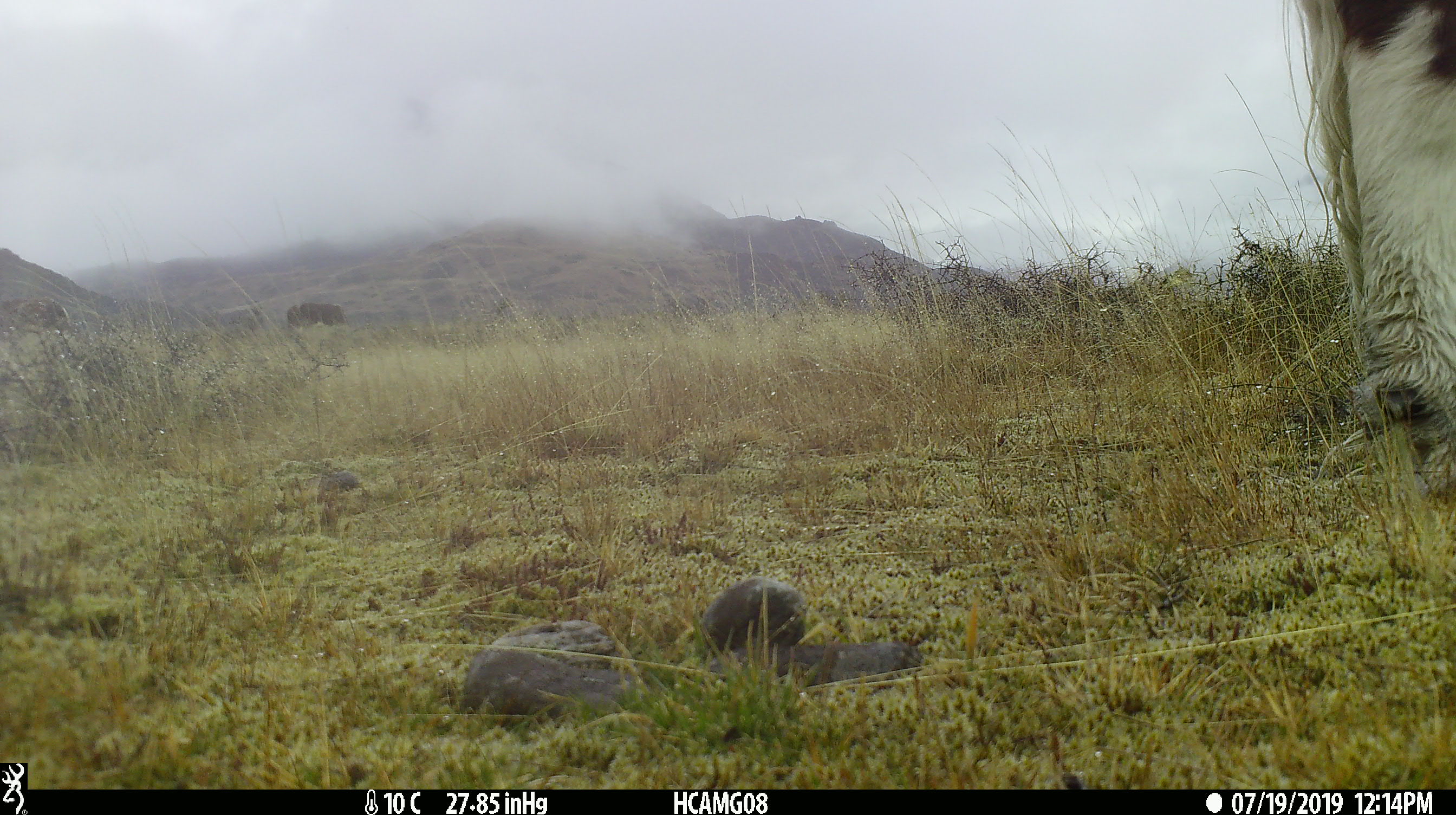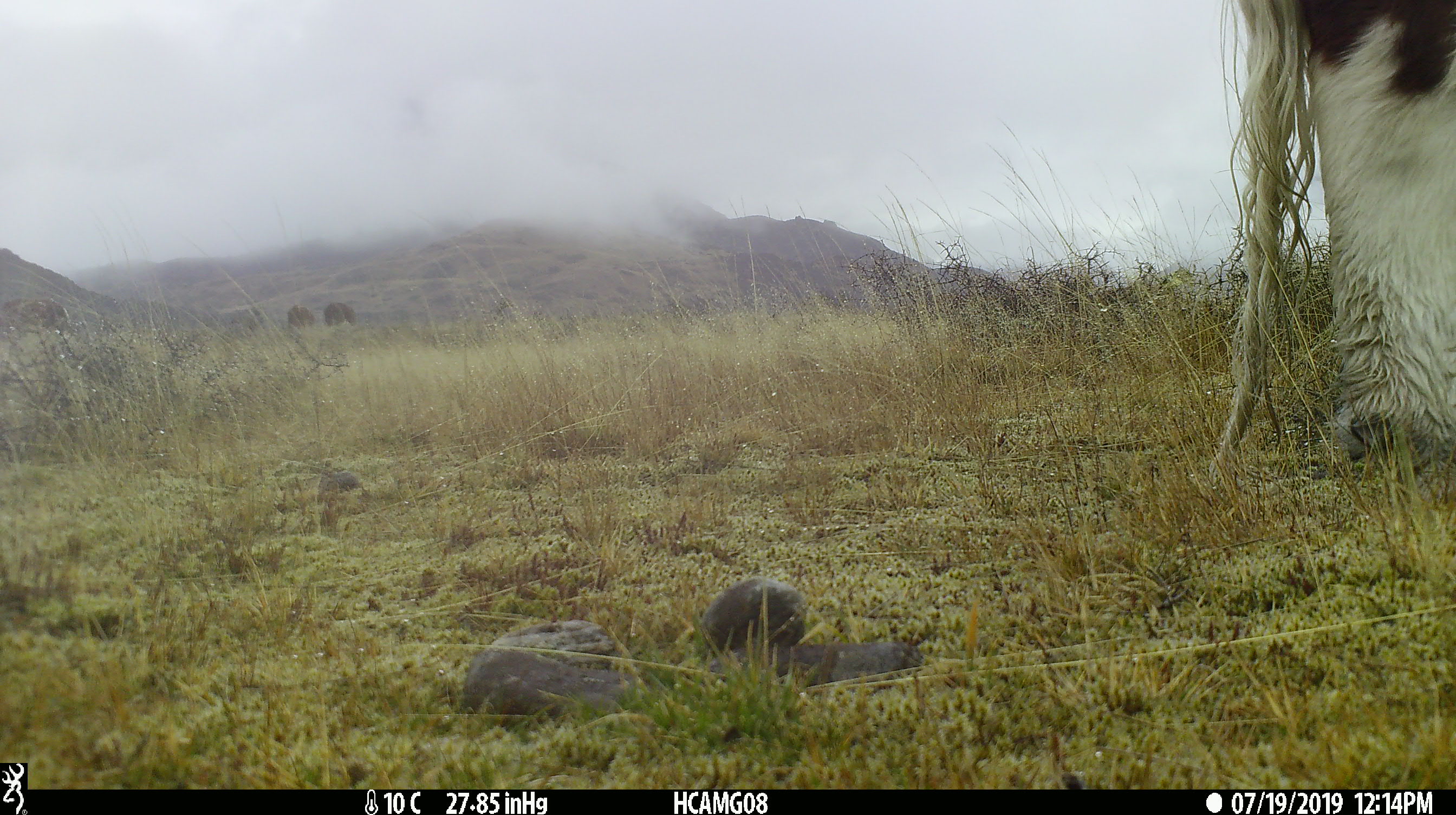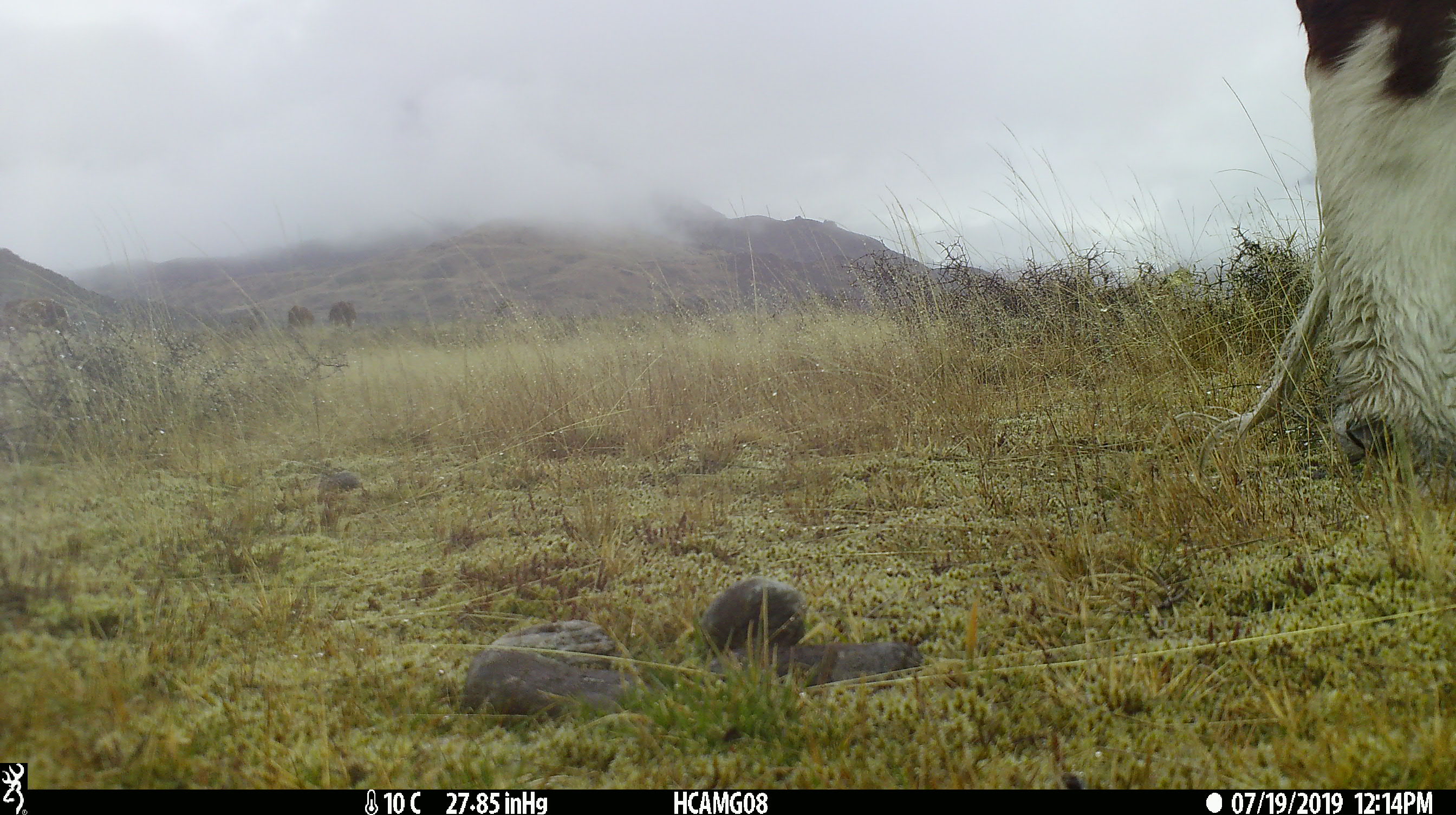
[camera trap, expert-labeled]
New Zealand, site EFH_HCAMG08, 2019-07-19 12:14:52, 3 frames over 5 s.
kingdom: Animalia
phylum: Chordata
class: Mammalia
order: Artiodactyla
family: Bovidae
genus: Bos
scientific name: Bos taurus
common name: domestic cow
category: cow